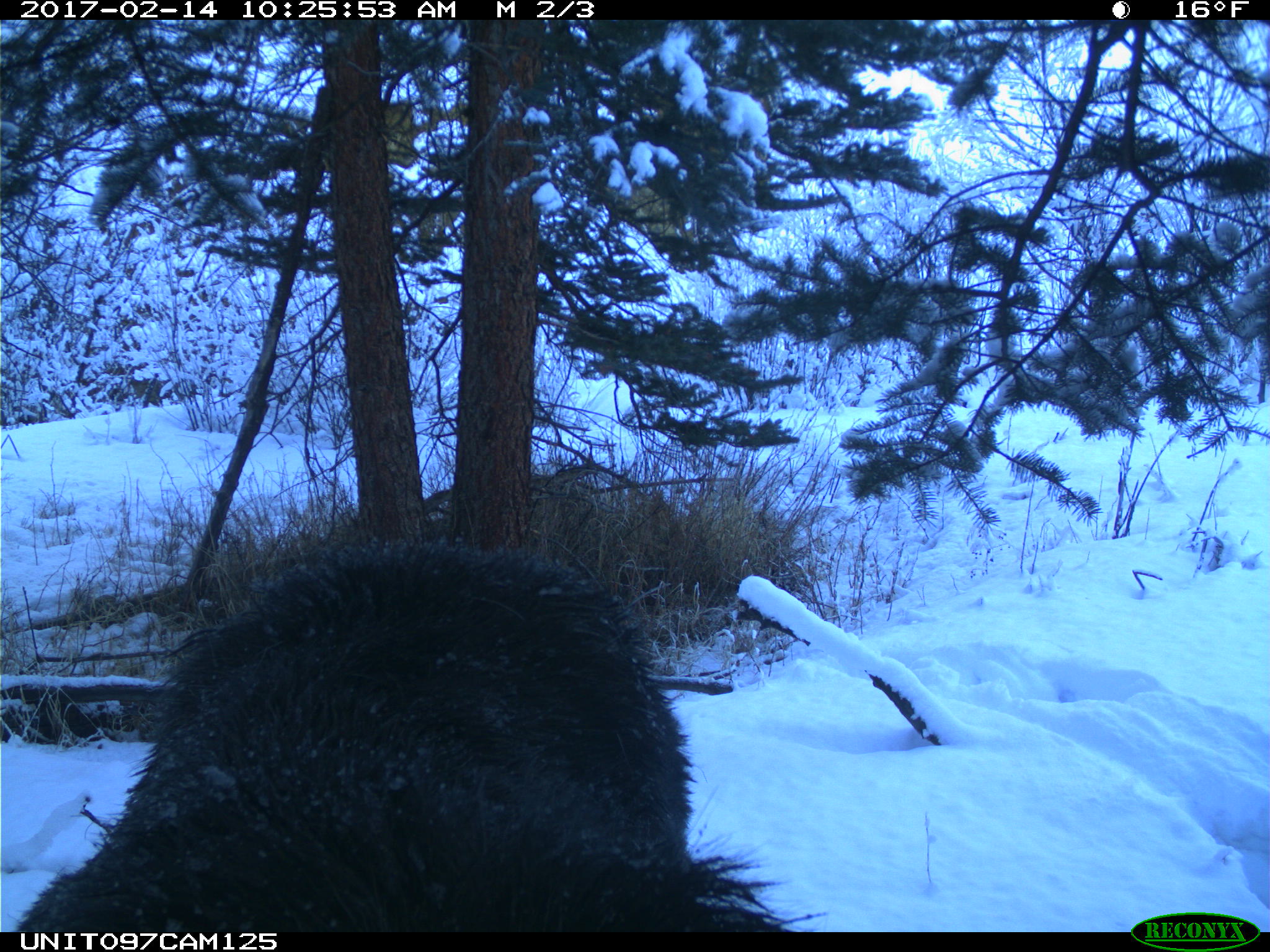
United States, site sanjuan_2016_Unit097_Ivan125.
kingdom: Animalia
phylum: Chordata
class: Mammalia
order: Artiodactyla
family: Cervidae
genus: Alces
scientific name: Alces alces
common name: moose